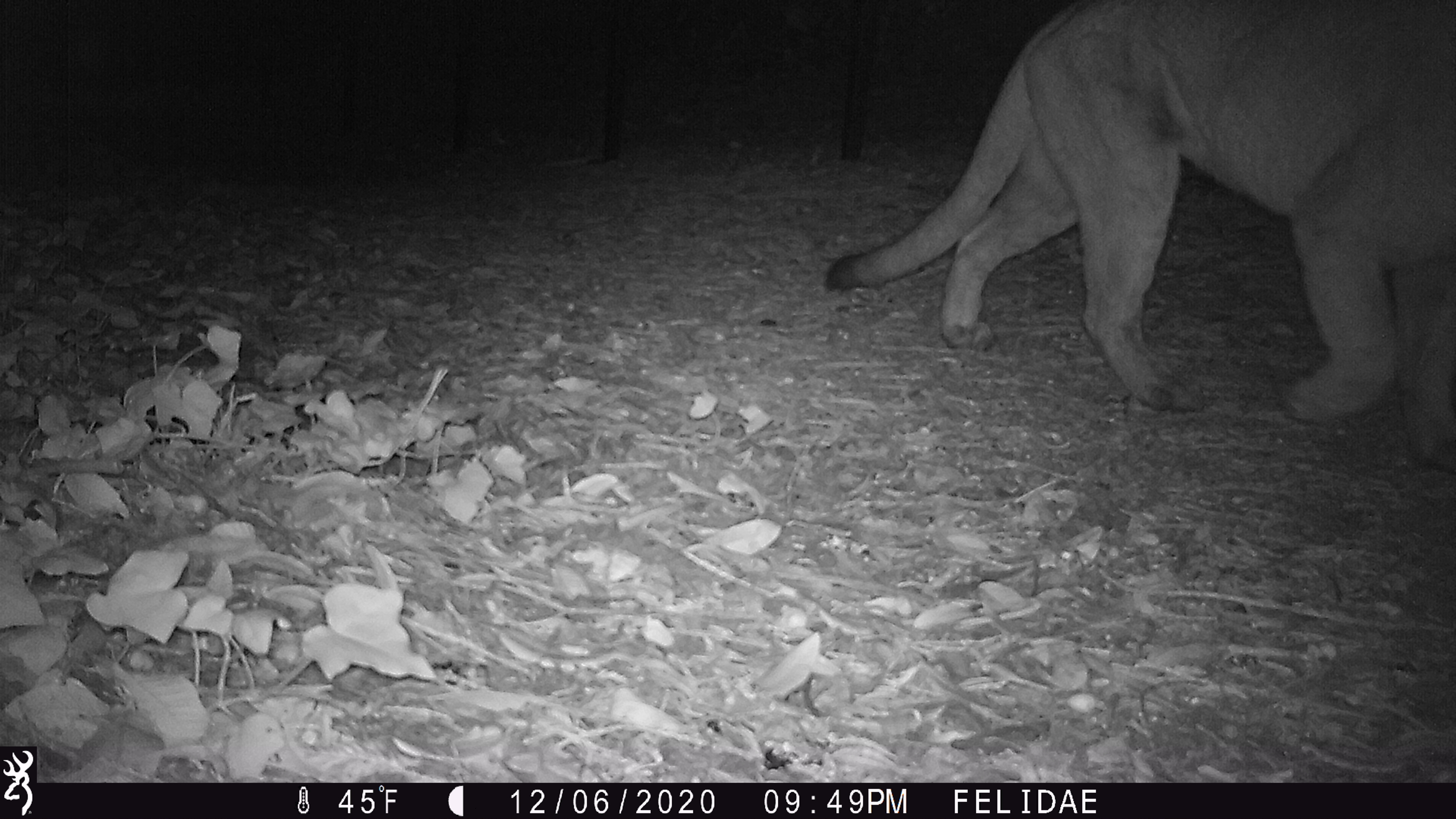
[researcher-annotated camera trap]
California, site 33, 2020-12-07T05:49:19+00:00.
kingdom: Animalia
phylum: Chordata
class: Mammalia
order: Carnivora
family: Felidae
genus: Puma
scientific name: Puma concolor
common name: puma